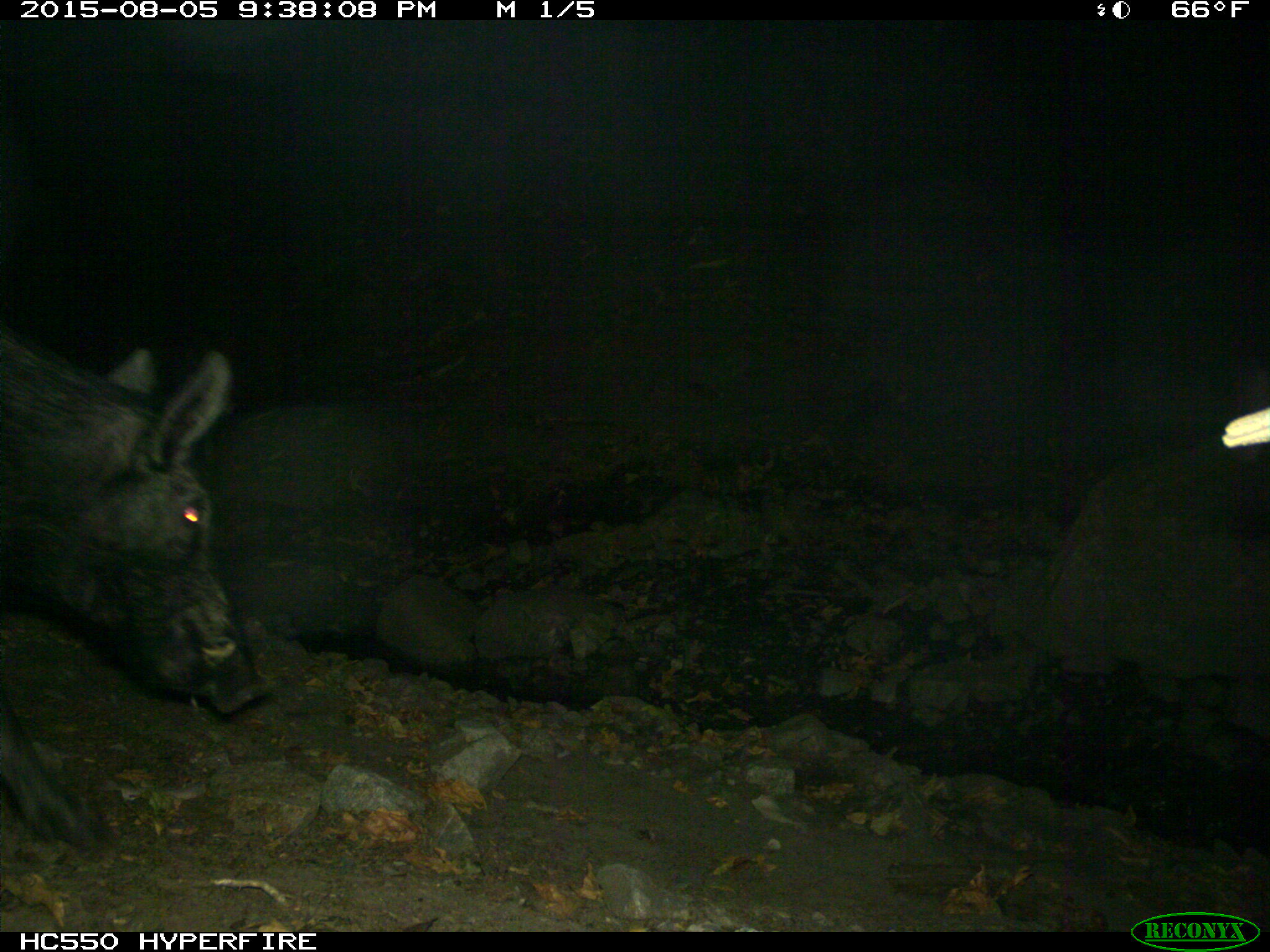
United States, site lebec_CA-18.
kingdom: Animalia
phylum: Chordata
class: Mammalia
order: Artiodactyla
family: Suidae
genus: Sus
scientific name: Sus scrofa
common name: wild boar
Sus scrofa (wild boar).